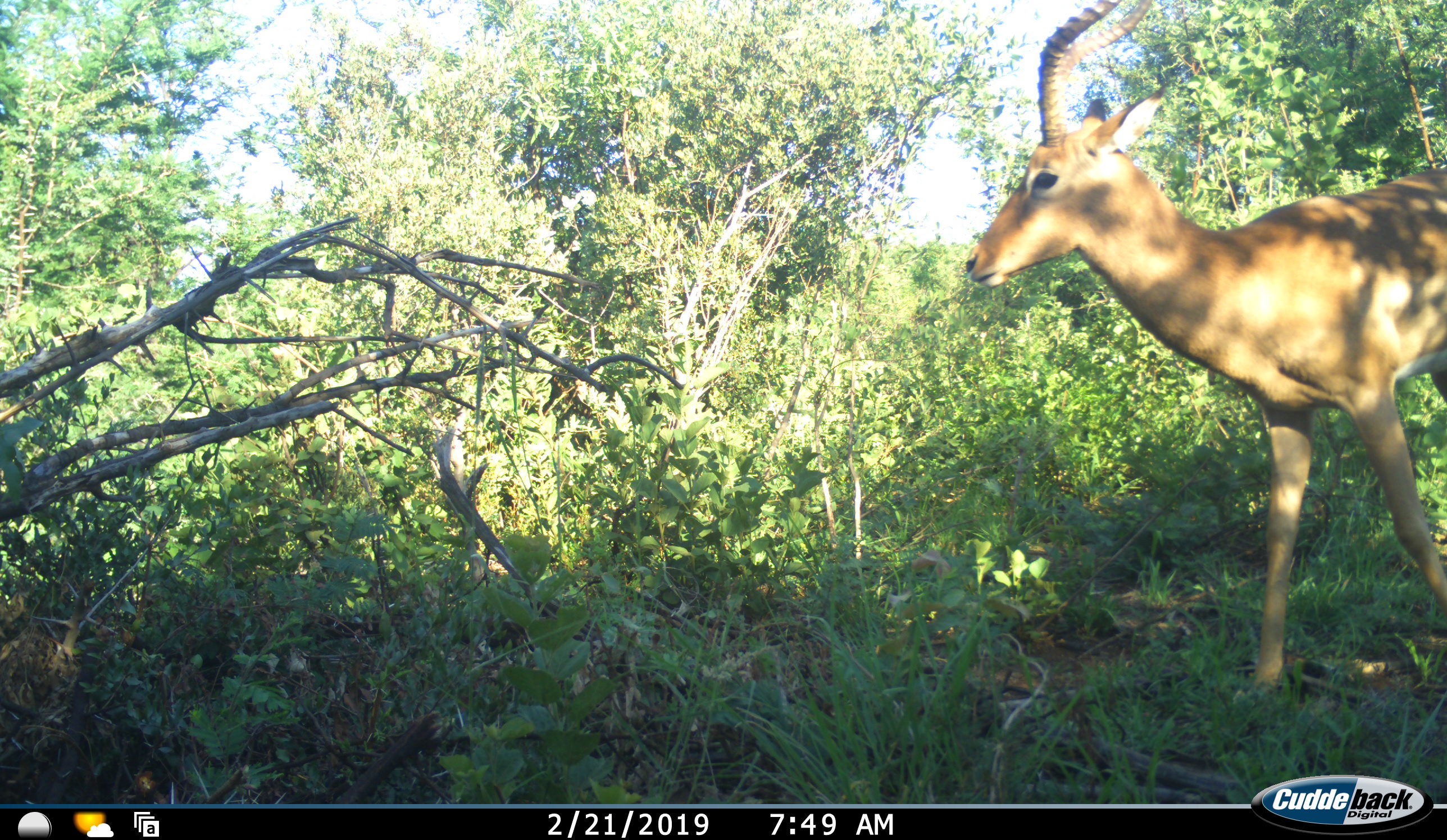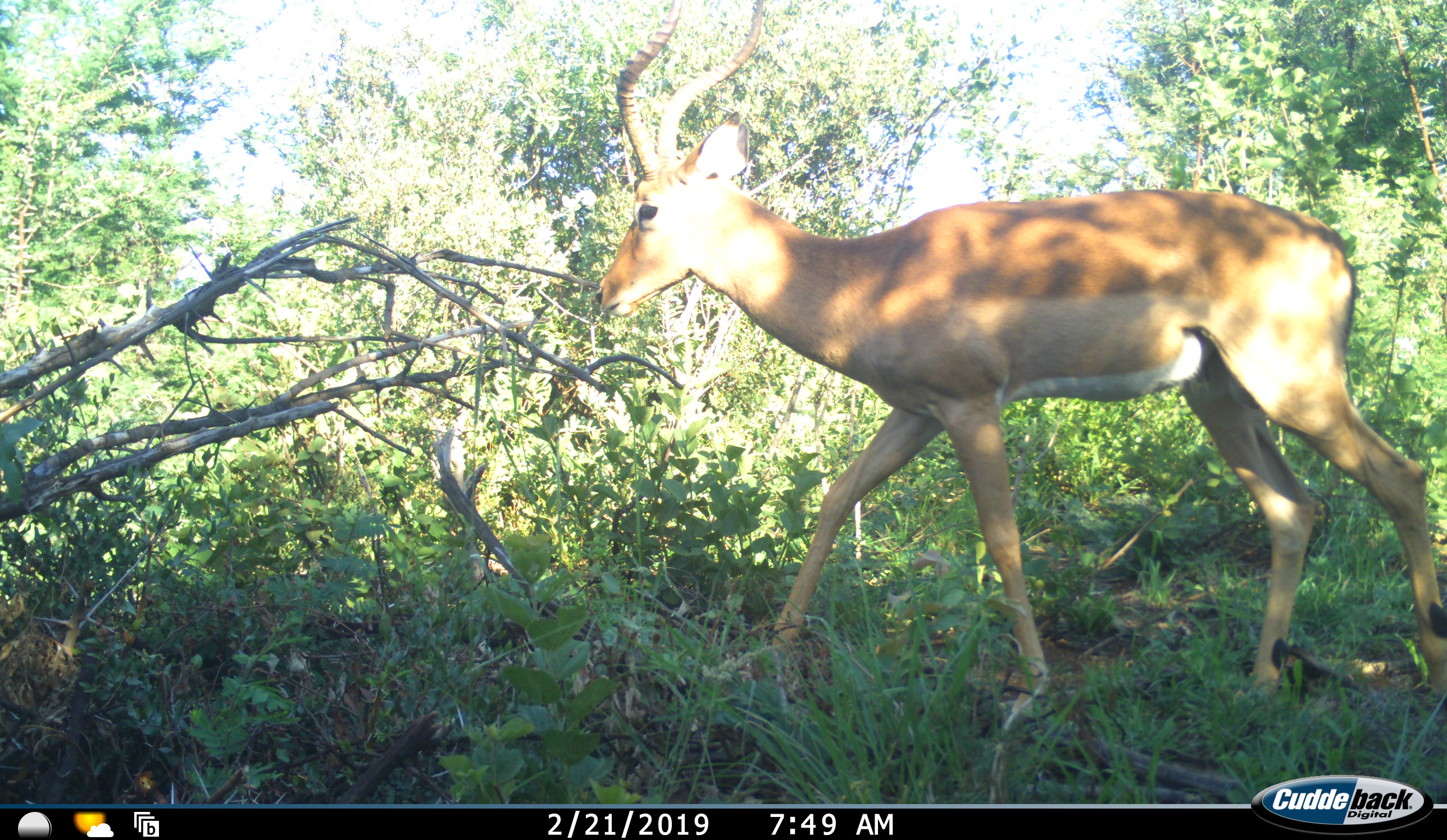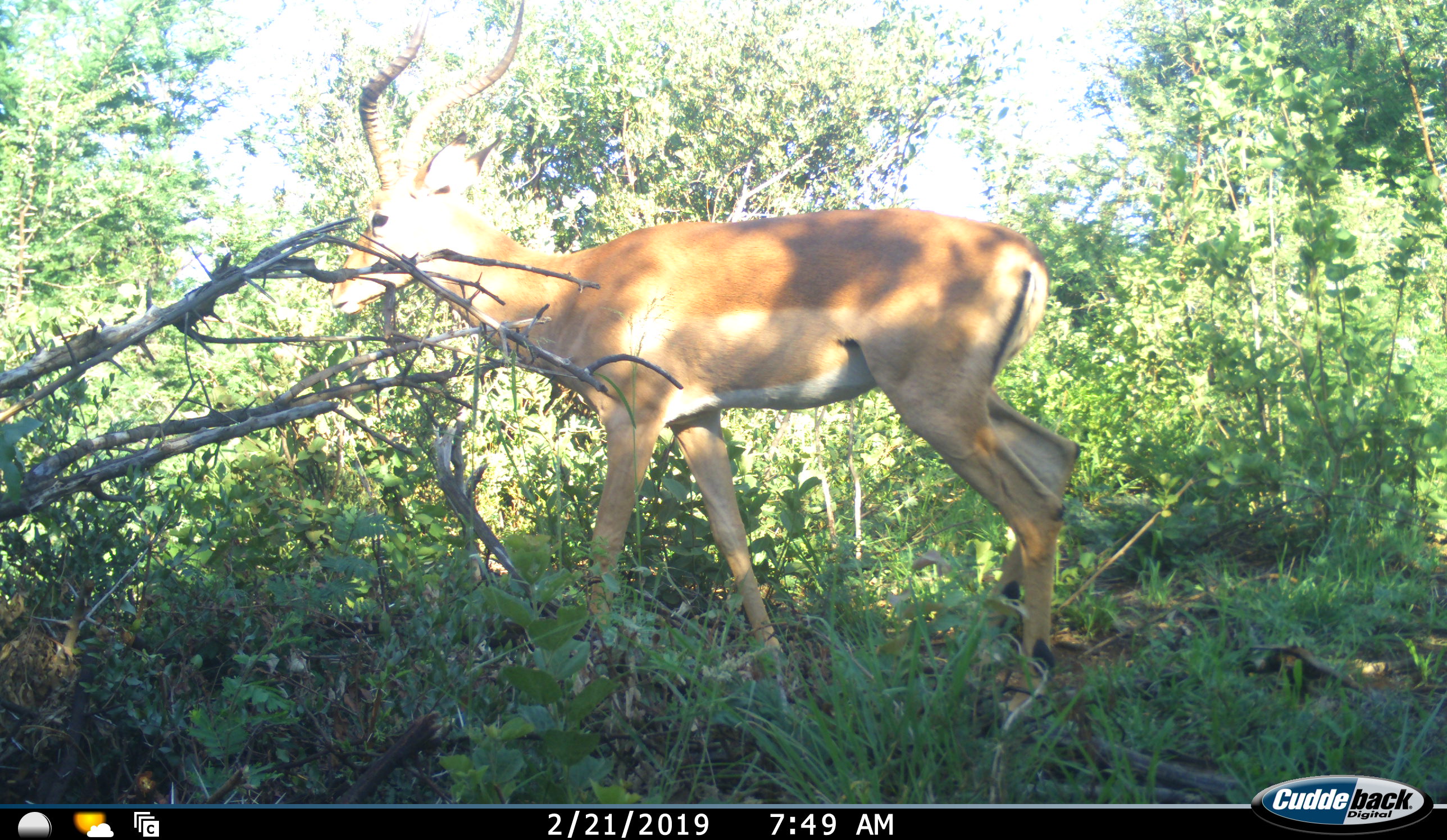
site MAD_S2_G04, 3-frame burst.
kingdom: Animalia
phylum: Chordata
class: Mammalia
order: Artiodactyla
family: Bovidae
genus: Aepyceros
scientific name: Aepyceros melampus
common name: impala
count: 1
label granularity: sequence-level